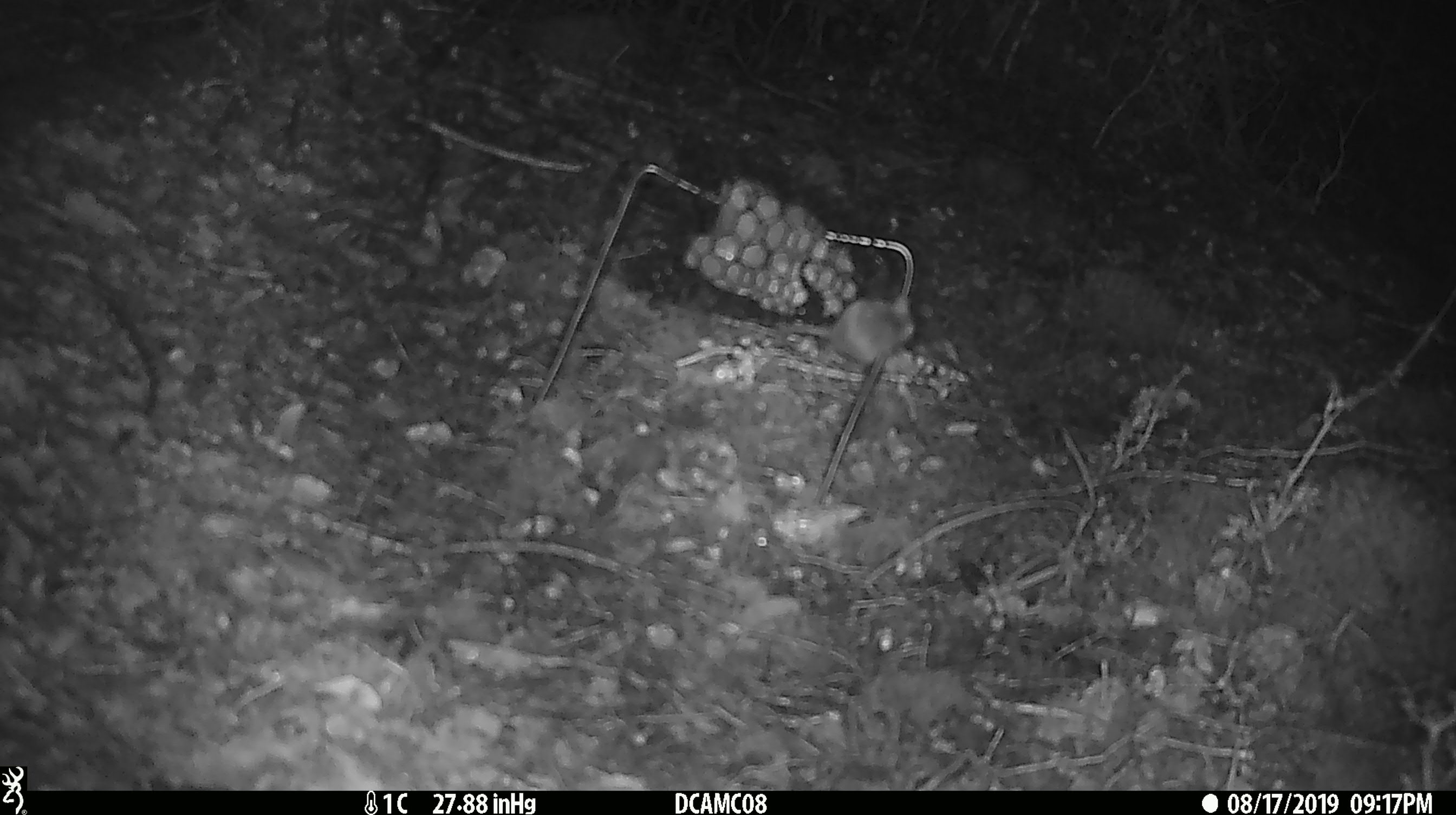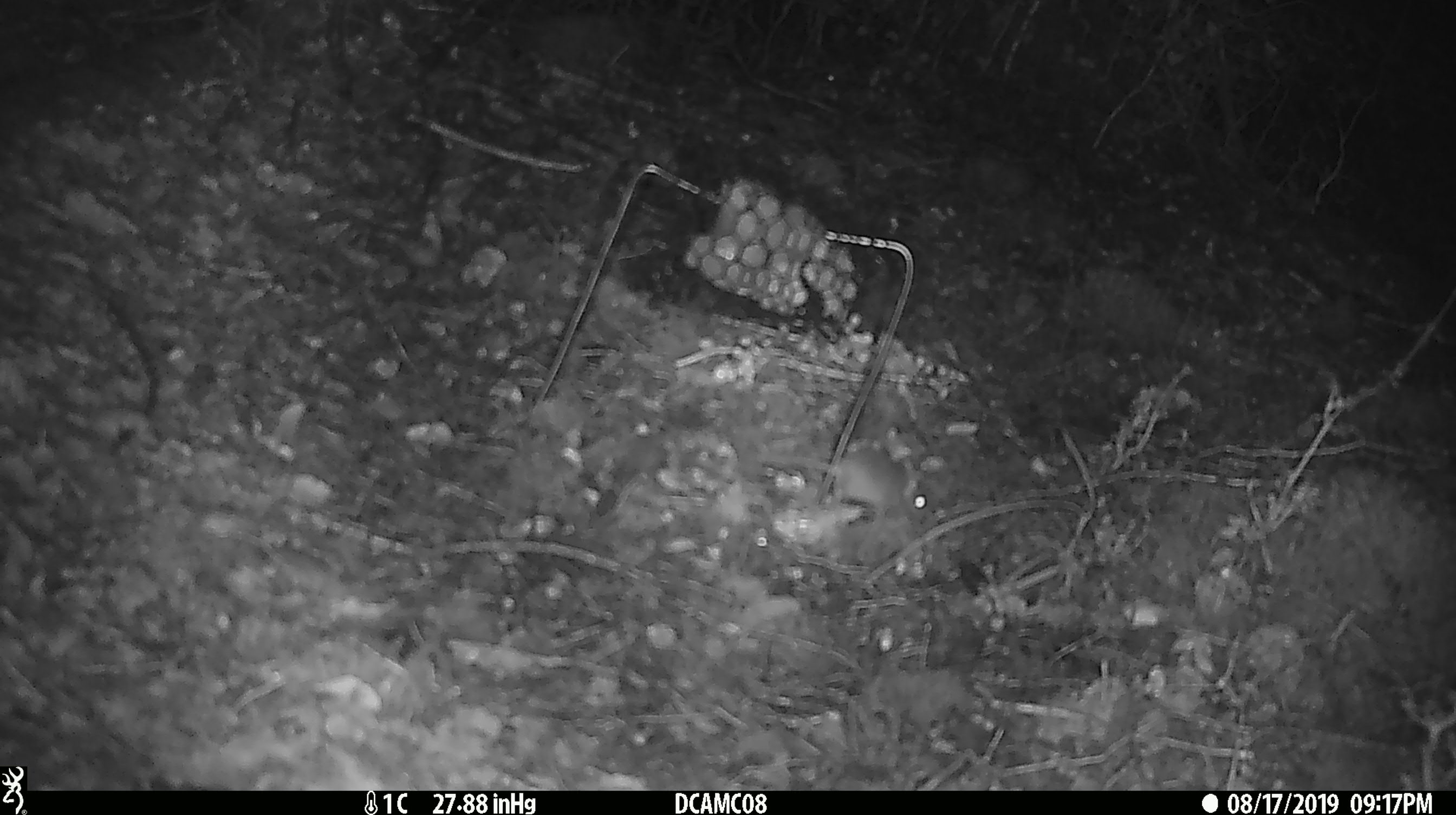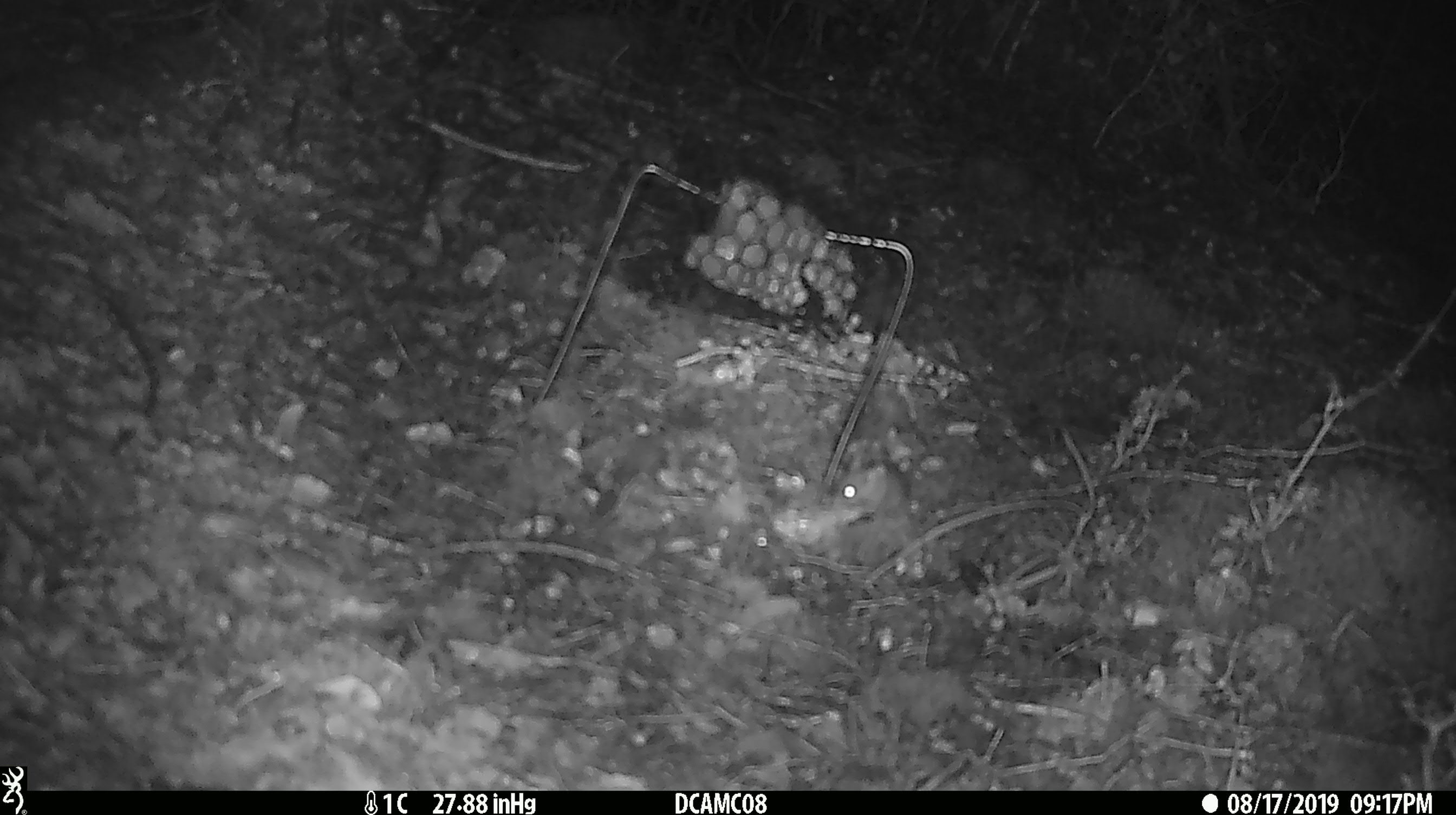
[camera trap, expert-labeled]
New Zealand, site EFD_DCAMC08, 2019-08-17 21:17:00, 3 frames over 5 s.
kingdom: Animalia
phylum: Chordata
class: Mammalia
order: Rodentia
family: Muridae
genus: Mus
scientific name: Mus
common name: mouse